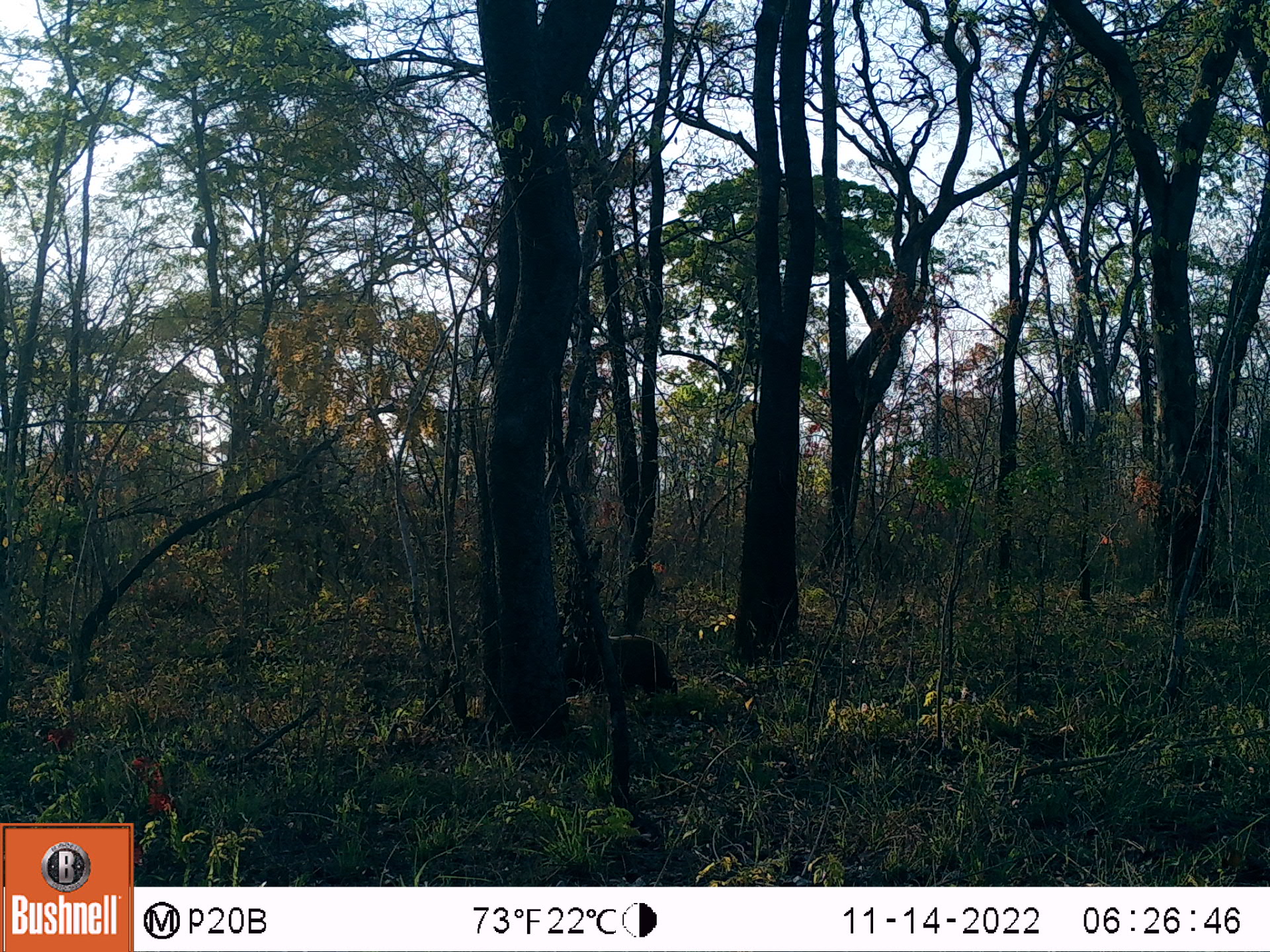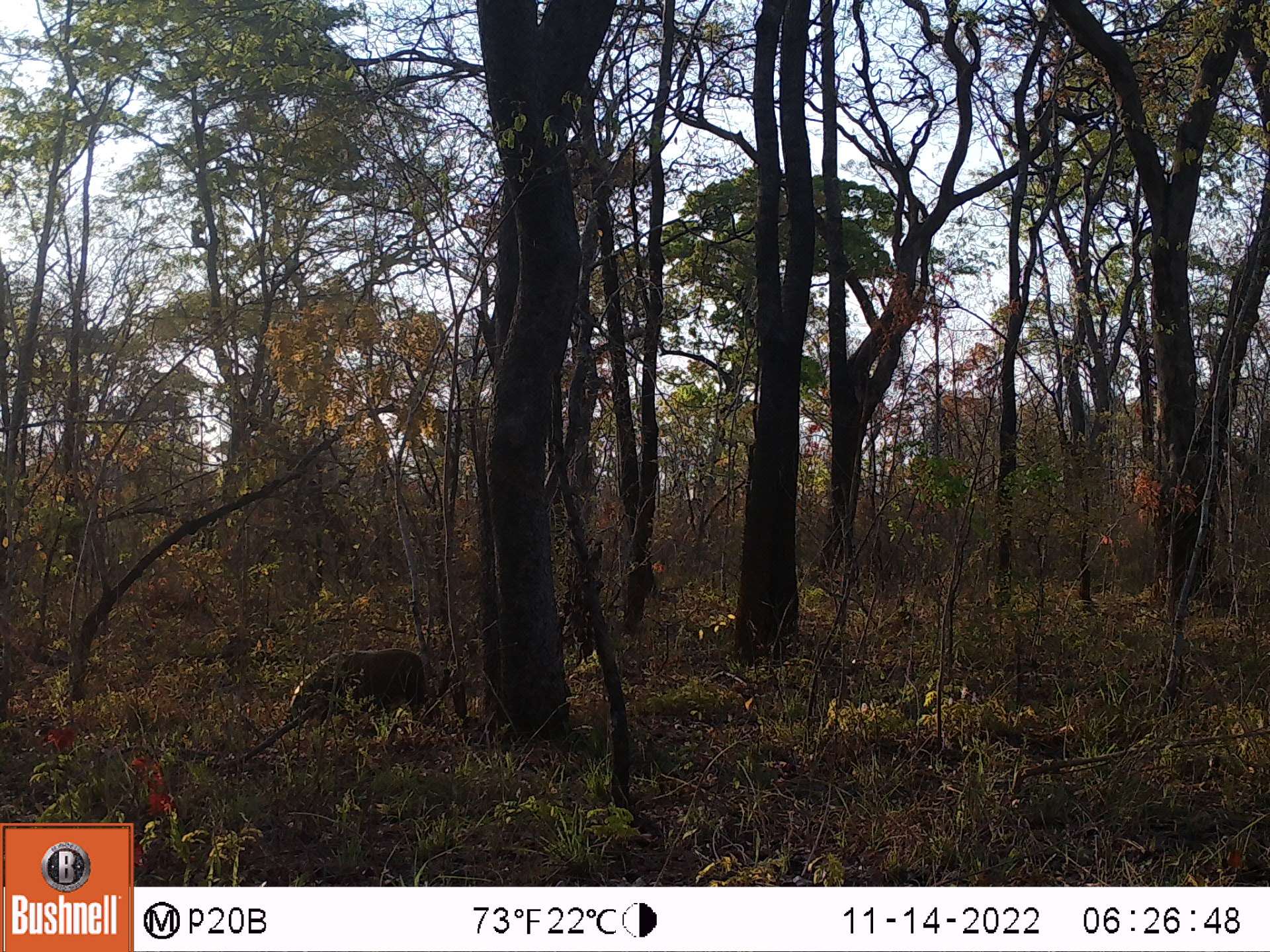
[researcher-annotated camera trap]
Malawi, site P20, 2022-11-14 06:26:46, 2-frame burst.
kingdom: Animalia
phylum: Chordata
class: Mammalia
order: Artiodactyla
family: Suidae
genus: Phacochoerus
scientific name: Phacochoerus africanus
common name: common warthog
Common warthog (Phacochoerus africanus), count 1.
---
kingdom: Animalia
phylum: Chordata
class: Mammalia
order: Artiodactyla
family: Suidae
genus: Potamochoerus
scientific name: Potamochoerus larvatus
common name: bushpig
Bushpig (Potamochoerus larvatus), count 1.